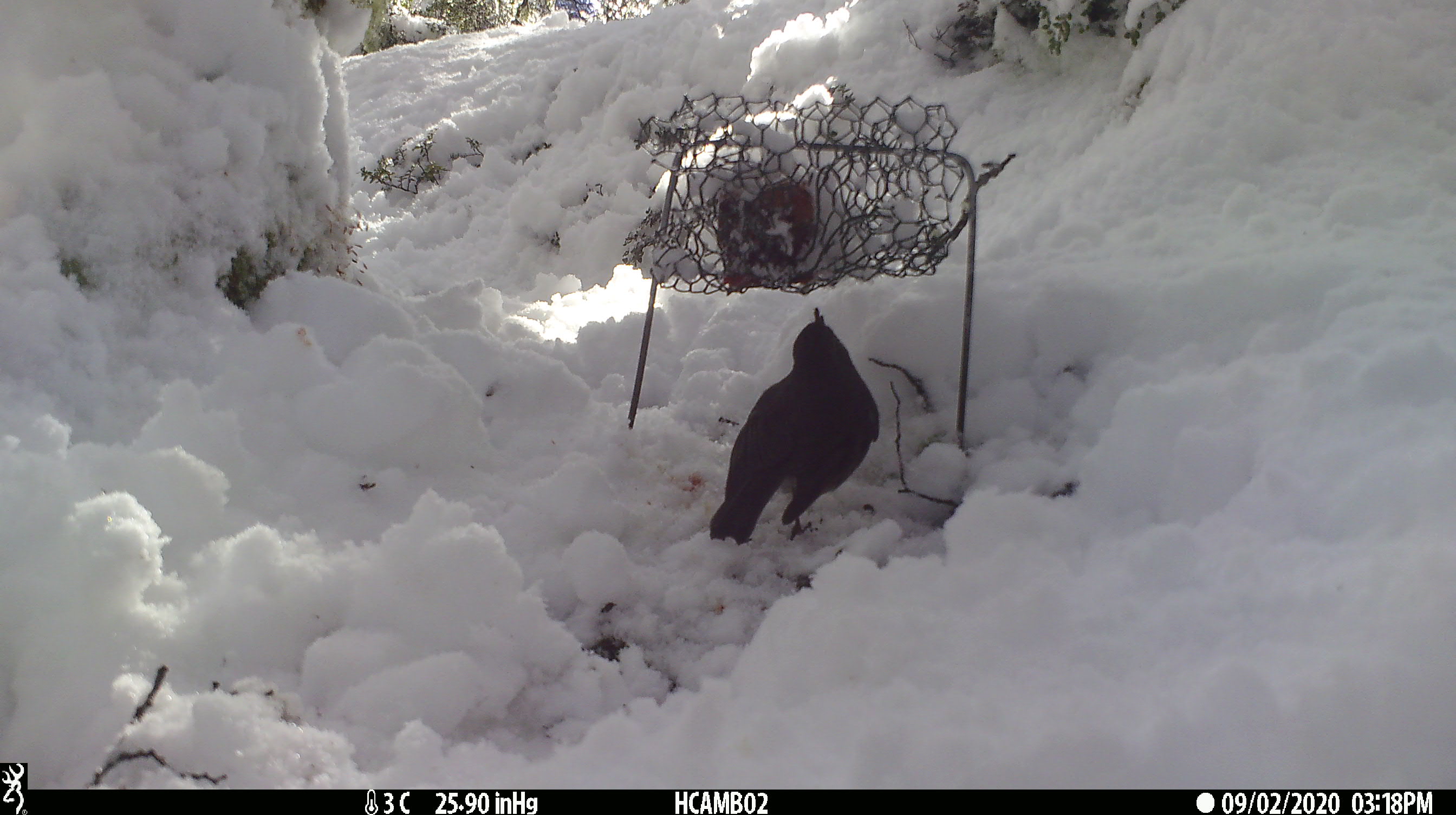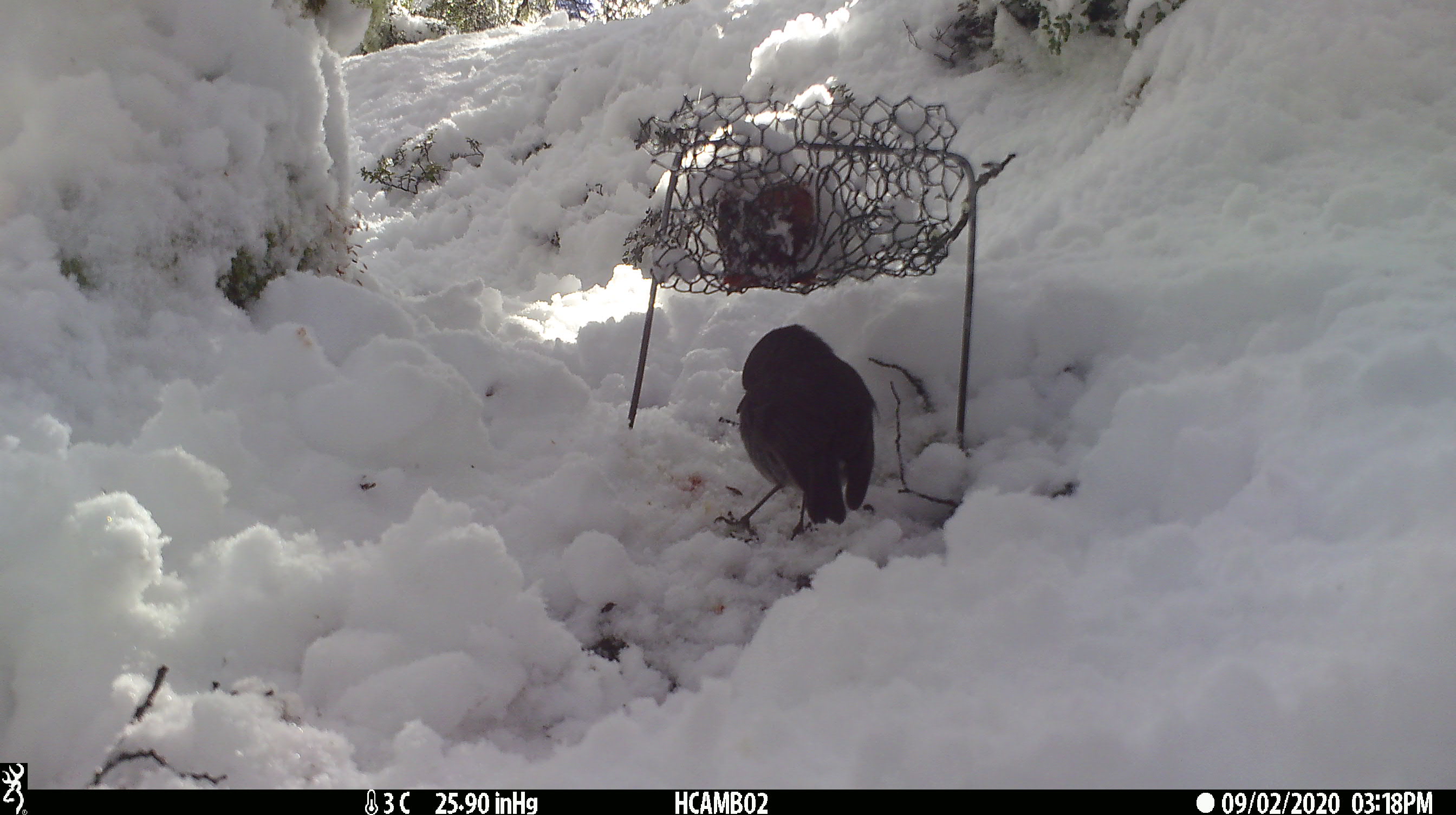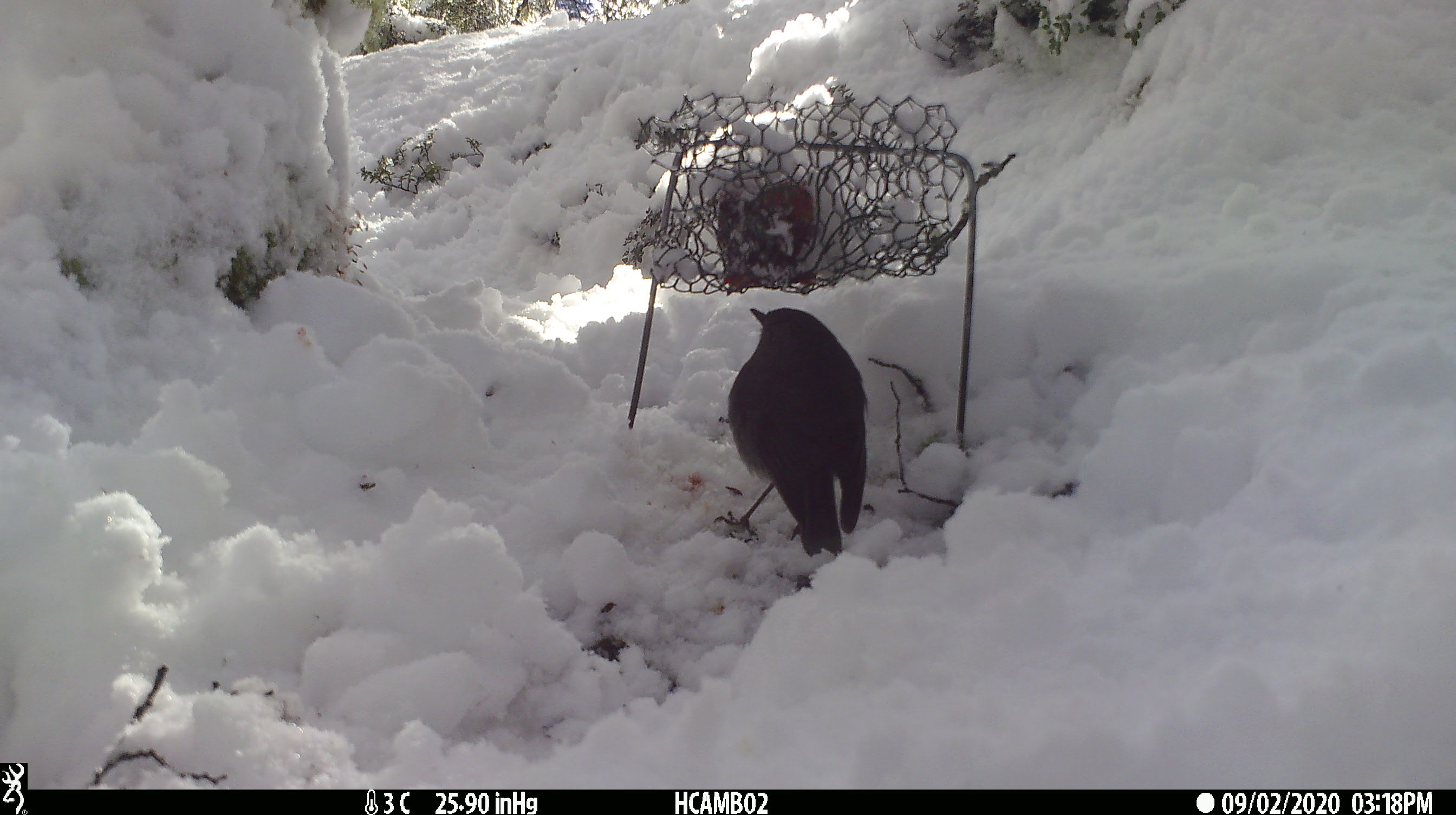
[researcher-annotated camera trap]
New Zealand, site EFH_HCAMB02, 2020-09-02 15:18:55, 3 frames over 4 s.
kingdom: Animalia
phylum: Chordata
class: Aves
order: Passeriformes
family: Petroicidae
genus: Petroica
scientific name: Petroica australis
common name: new zealand robin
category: robin